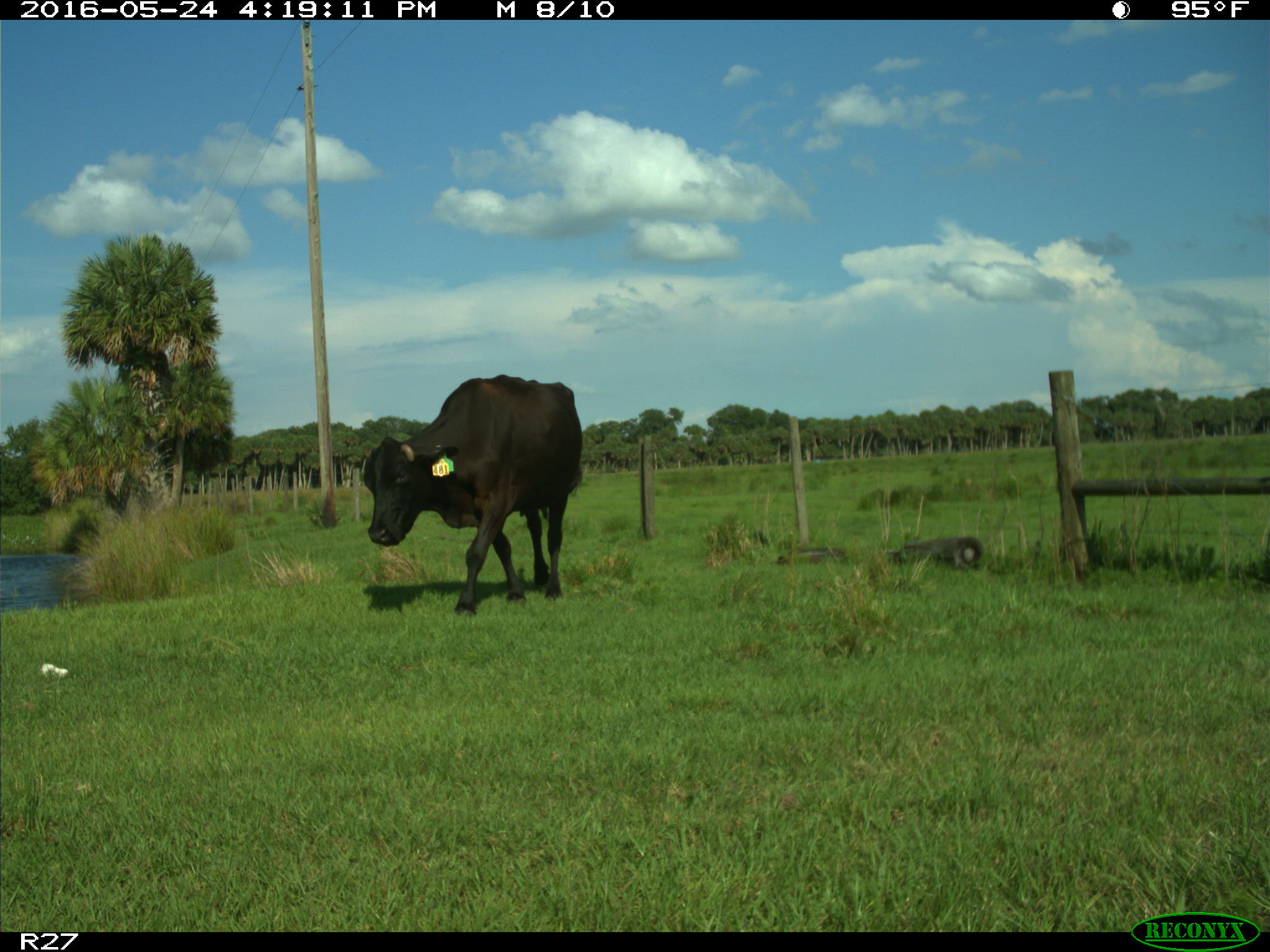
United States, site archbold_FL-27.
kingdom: Animalia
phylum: Chordata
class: Mammalia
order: Artiodactyla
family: Bovidae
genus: Bos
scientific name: Bos taurus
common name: domestic cow